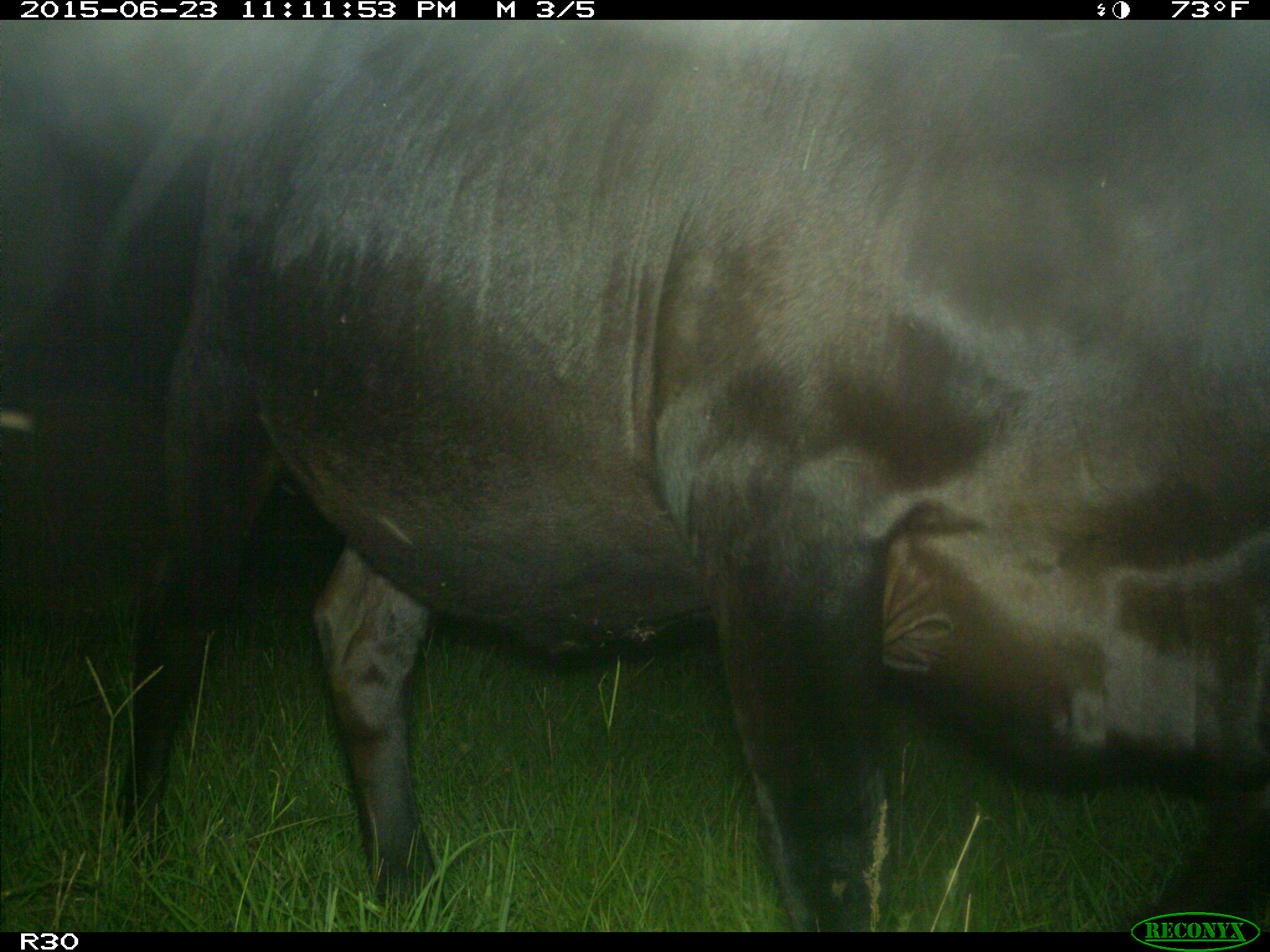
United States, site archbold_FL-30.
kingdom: Animalia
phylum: Chordata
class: Mammalia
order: Artiodactyla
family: Bovidae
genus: Bos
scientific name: Bos taurus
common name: domestic cow